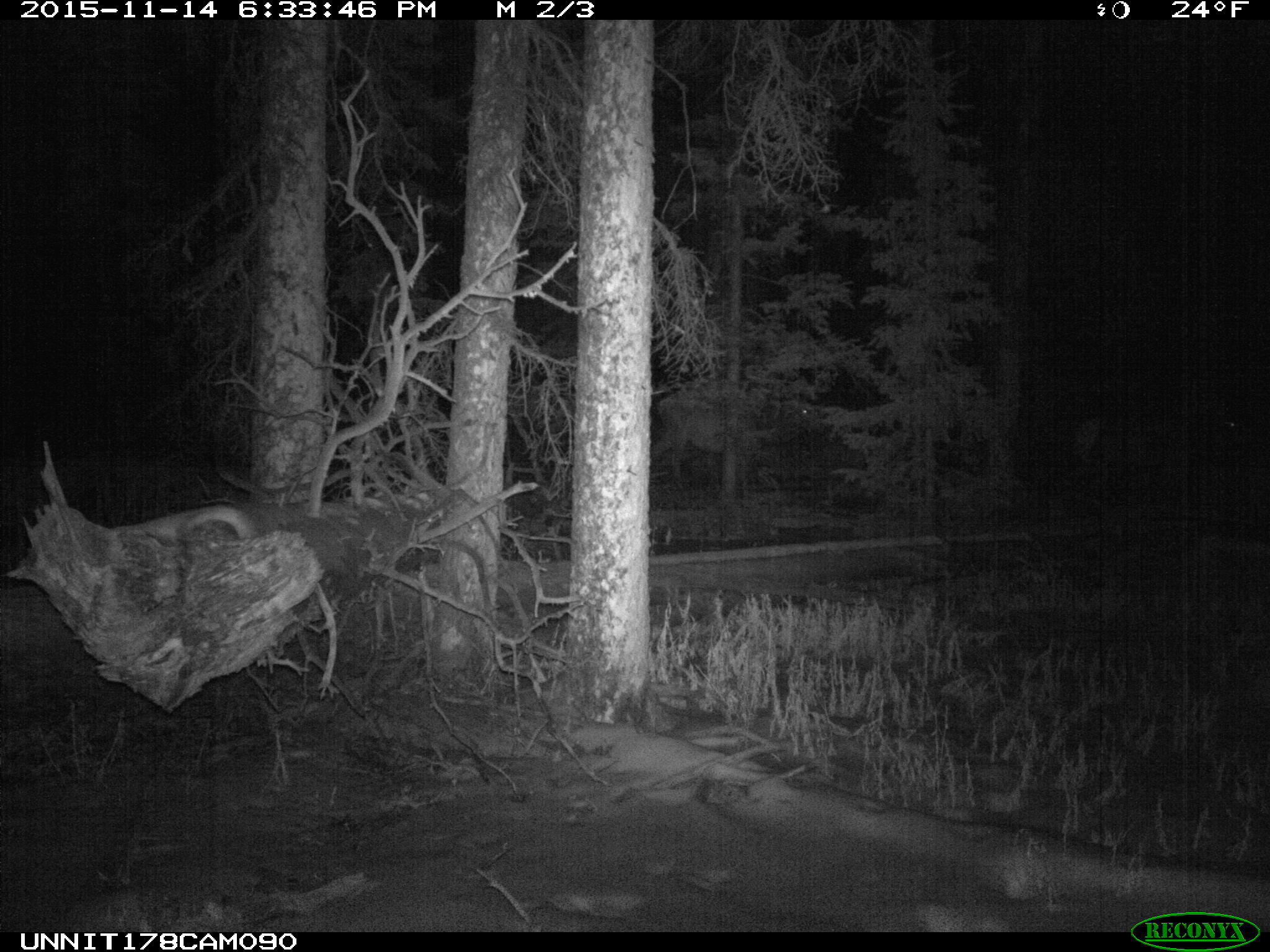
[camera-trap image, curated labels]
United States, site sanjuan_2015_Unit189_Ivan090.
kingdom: Animalia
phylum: Chordata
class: Mammalia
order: Artiodactyla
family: Cervidae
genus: Cervus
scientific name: Cervus elaphus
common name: red deer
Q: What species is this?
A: Cervus elaphus (red deer).